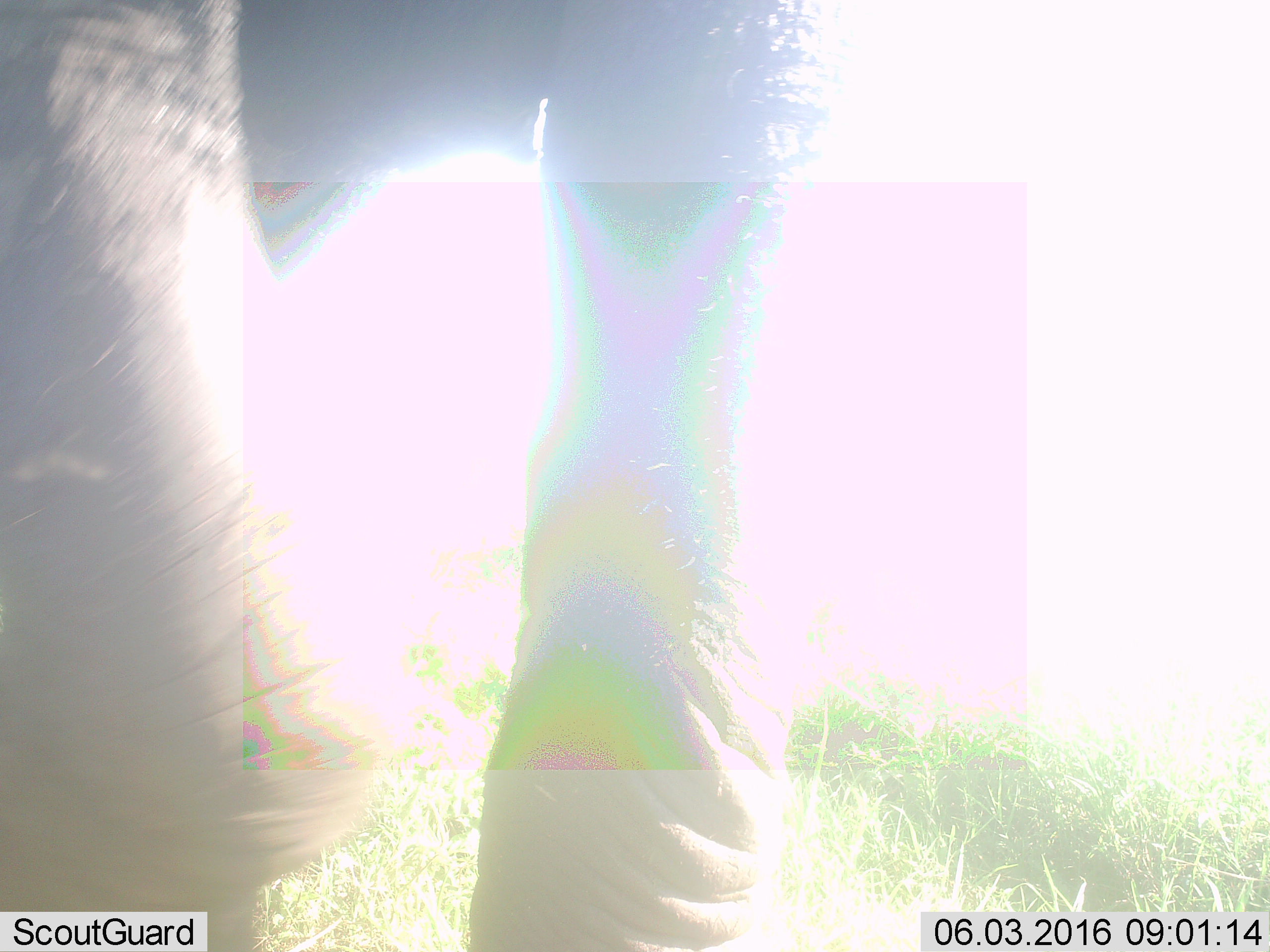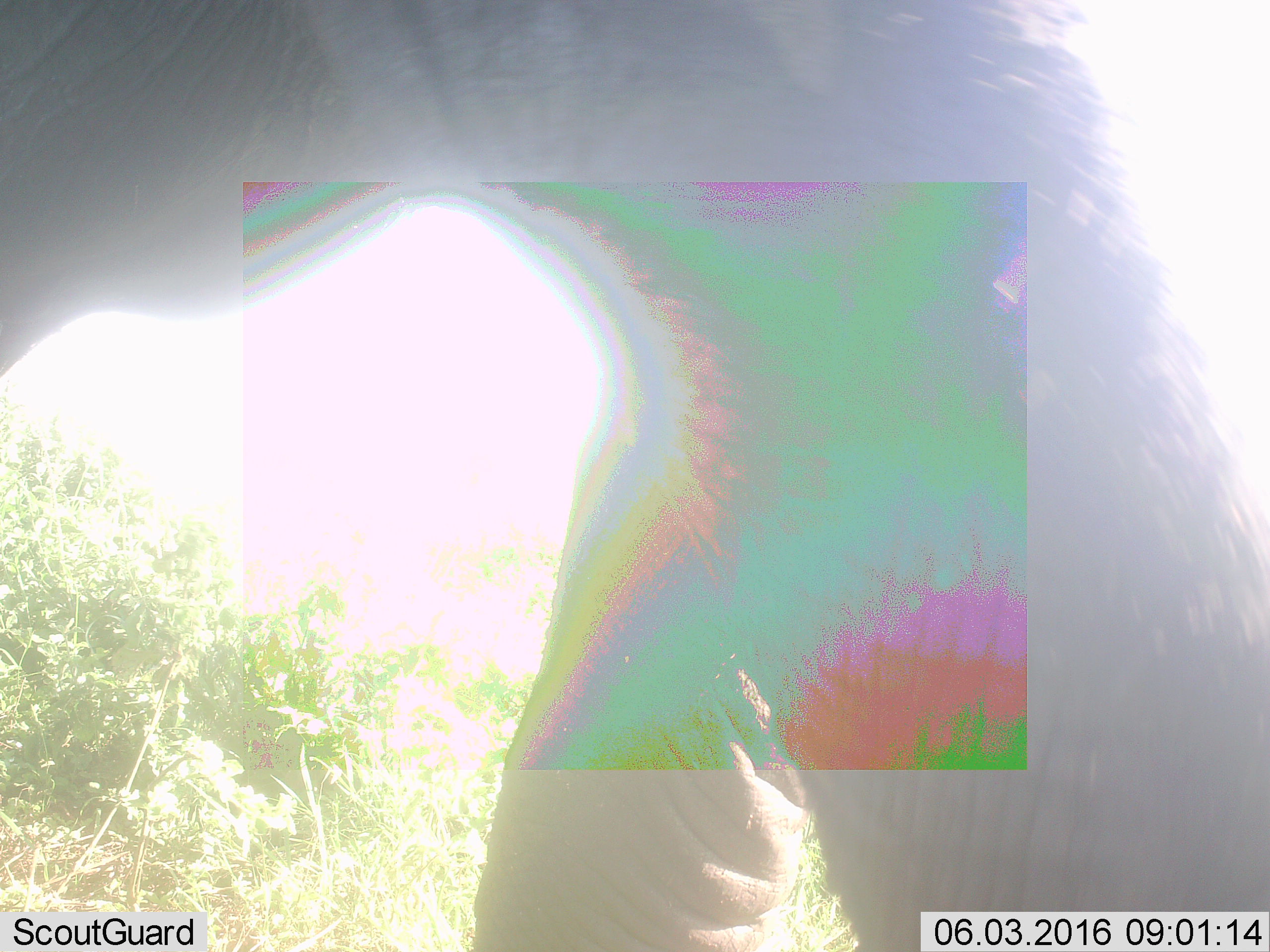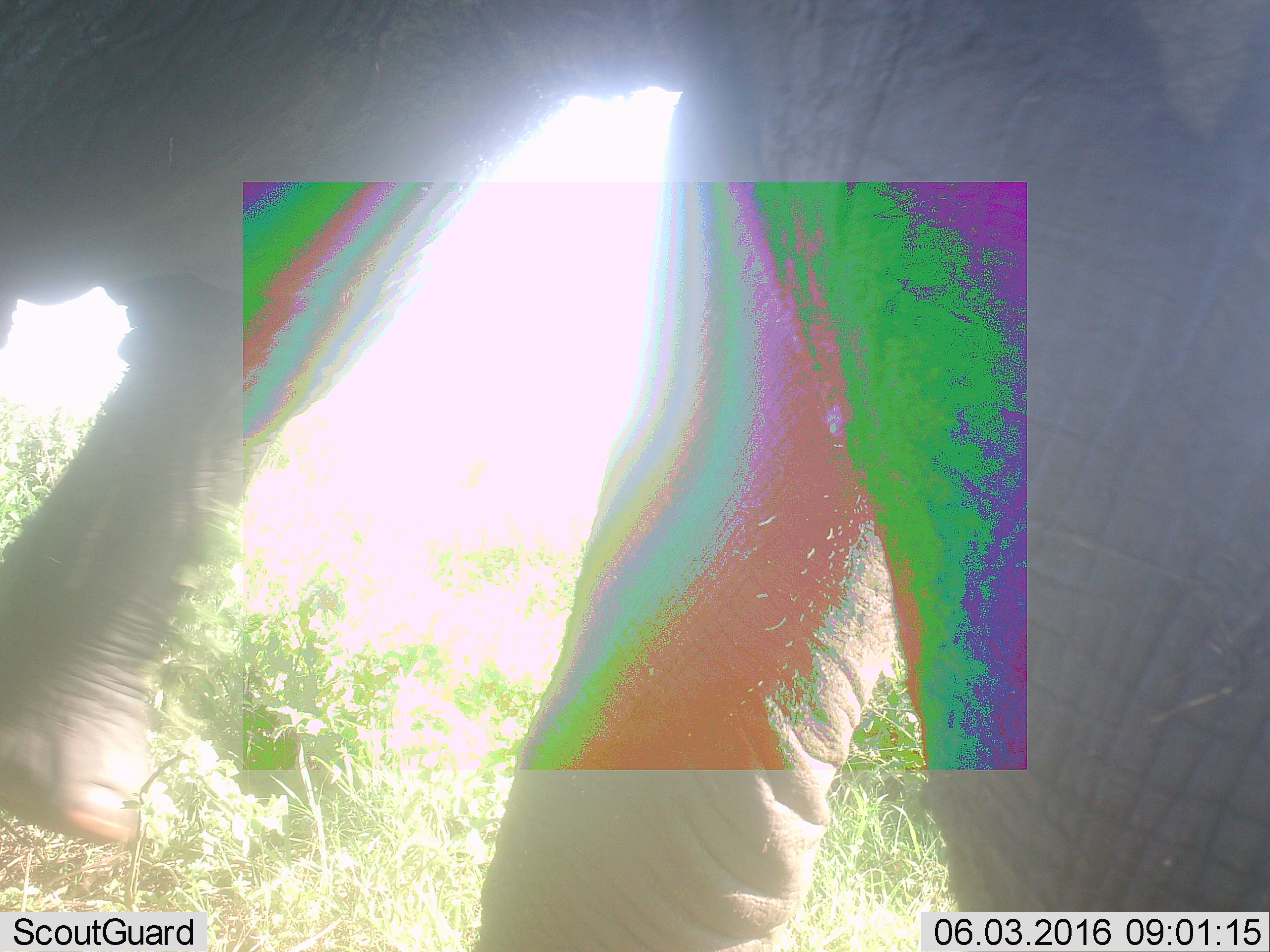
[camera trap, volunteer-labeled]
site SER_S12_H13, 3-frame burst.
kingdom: Animalia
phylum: Chordata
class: Mammalia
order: Proboscidea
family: Elephantidae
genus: Loxodonta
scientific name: Loxodonta africana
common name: african bush elephant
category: elephant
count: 1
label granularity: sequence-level